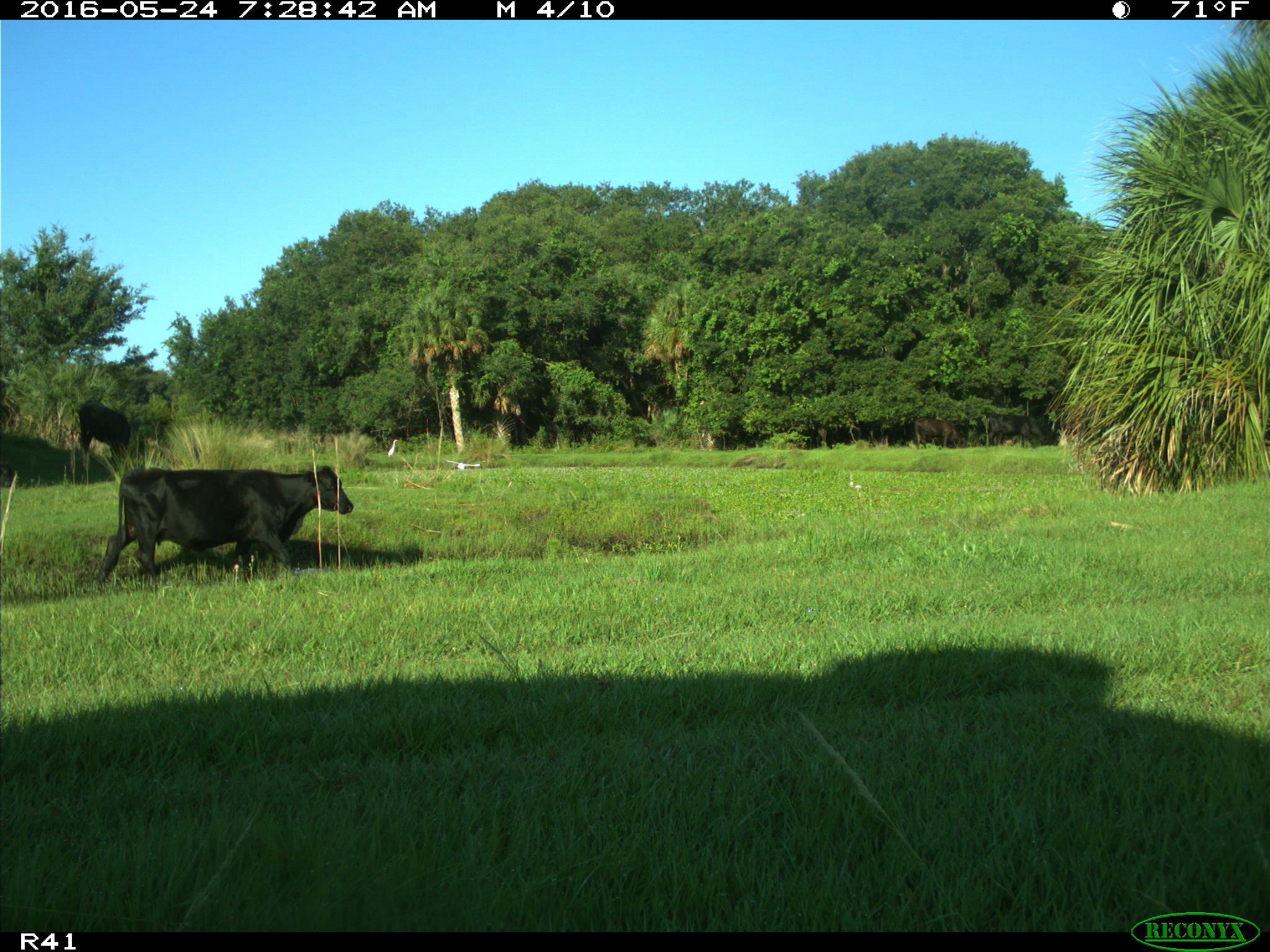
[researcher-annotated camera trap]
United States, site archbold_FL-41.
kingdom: Animalia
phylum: Chordata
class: Mammalia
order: Artiodactyla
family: Bovidae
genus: Bos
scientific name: Bos taurus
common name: domestic cow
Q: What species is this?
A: Bos taurus (domestic cow).